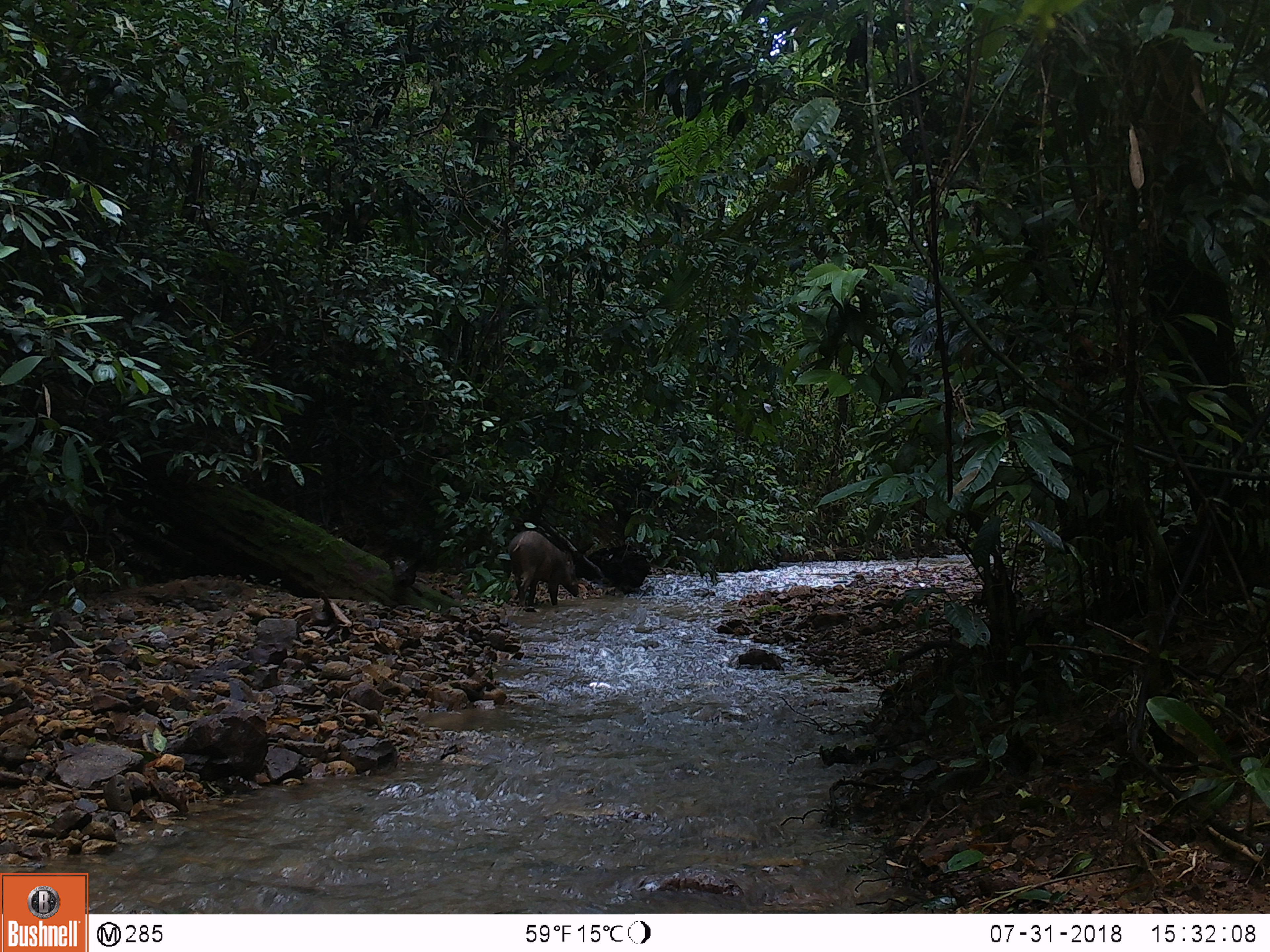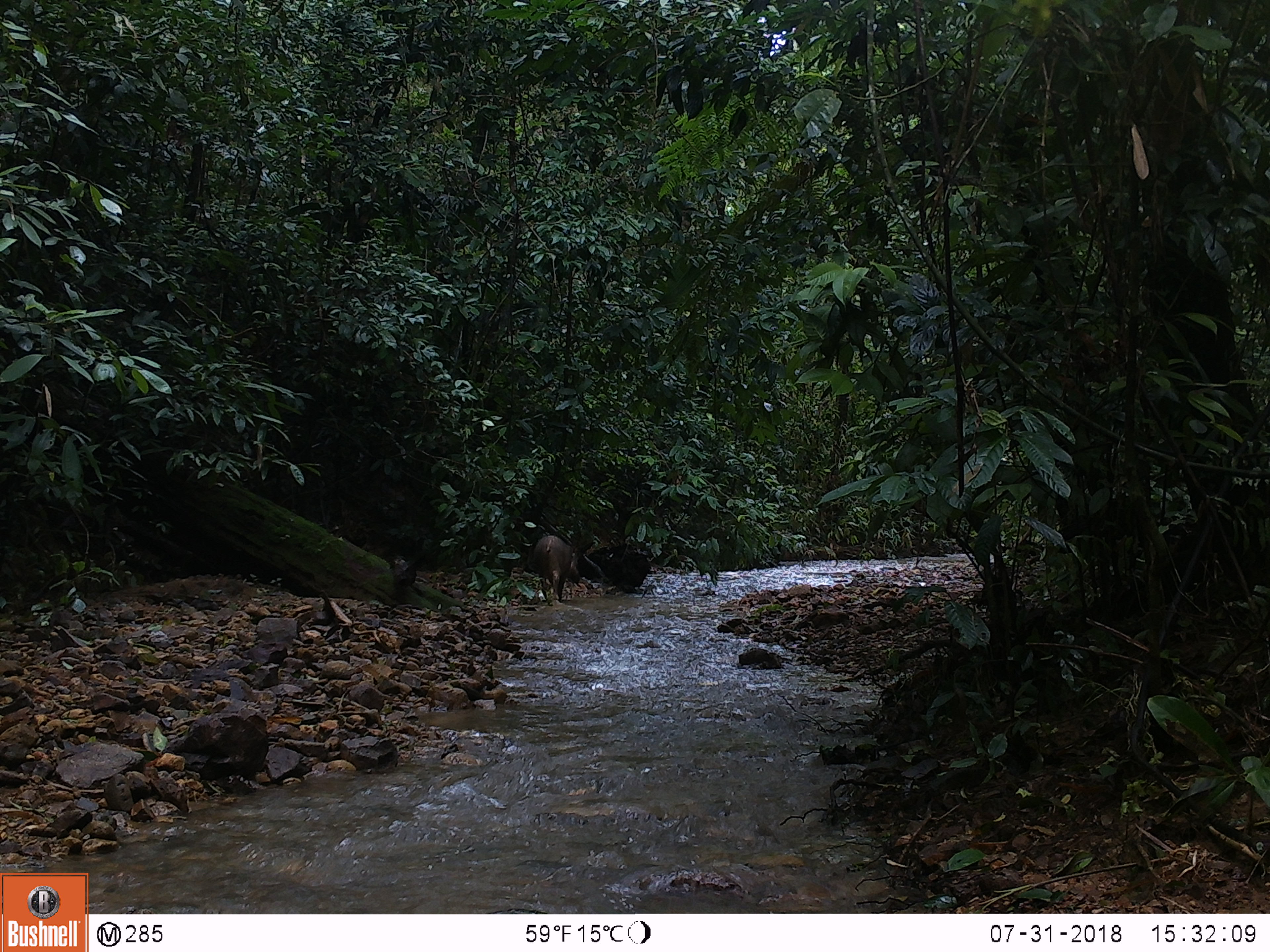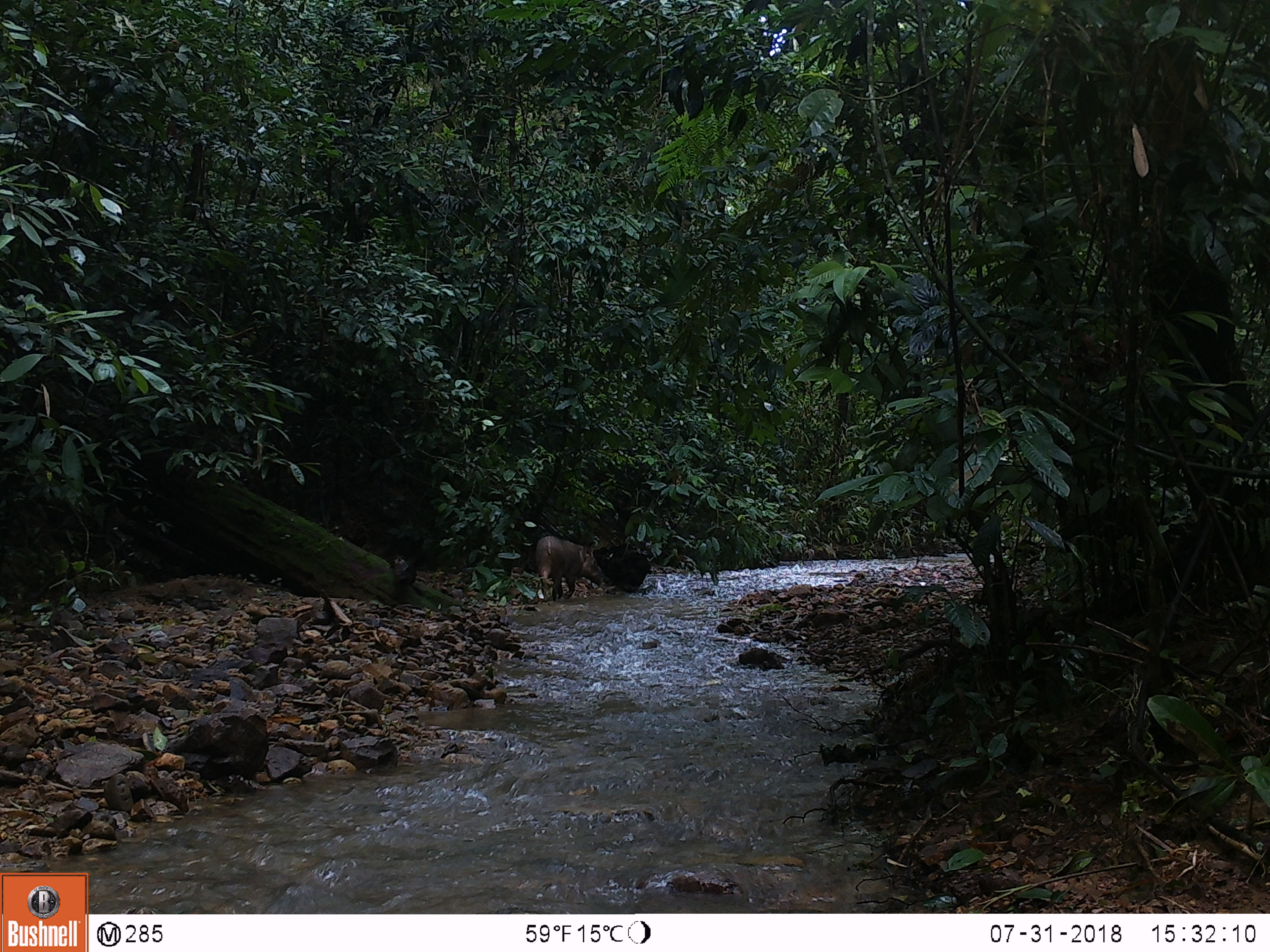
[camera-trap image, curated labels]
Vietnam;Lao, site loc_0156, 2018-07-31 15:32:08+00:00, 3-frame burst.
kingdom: Animalia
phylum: Chordata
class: Mammalia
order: Artiodactyla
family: Suidae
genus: Sus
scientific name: Sus scrofa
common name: eurasian wild pig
Eurasian wild pig (Sus scrofa). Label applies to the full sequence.